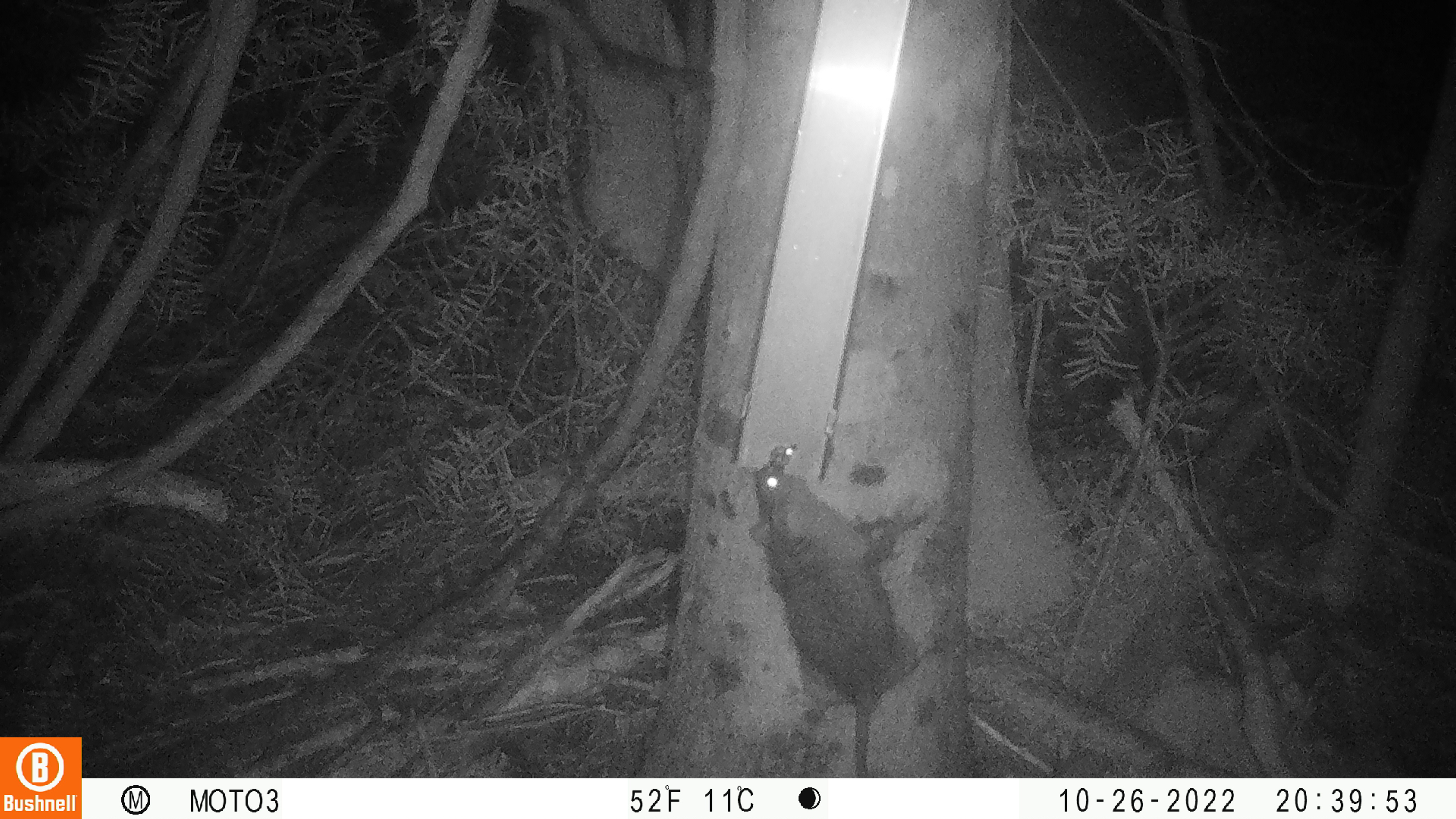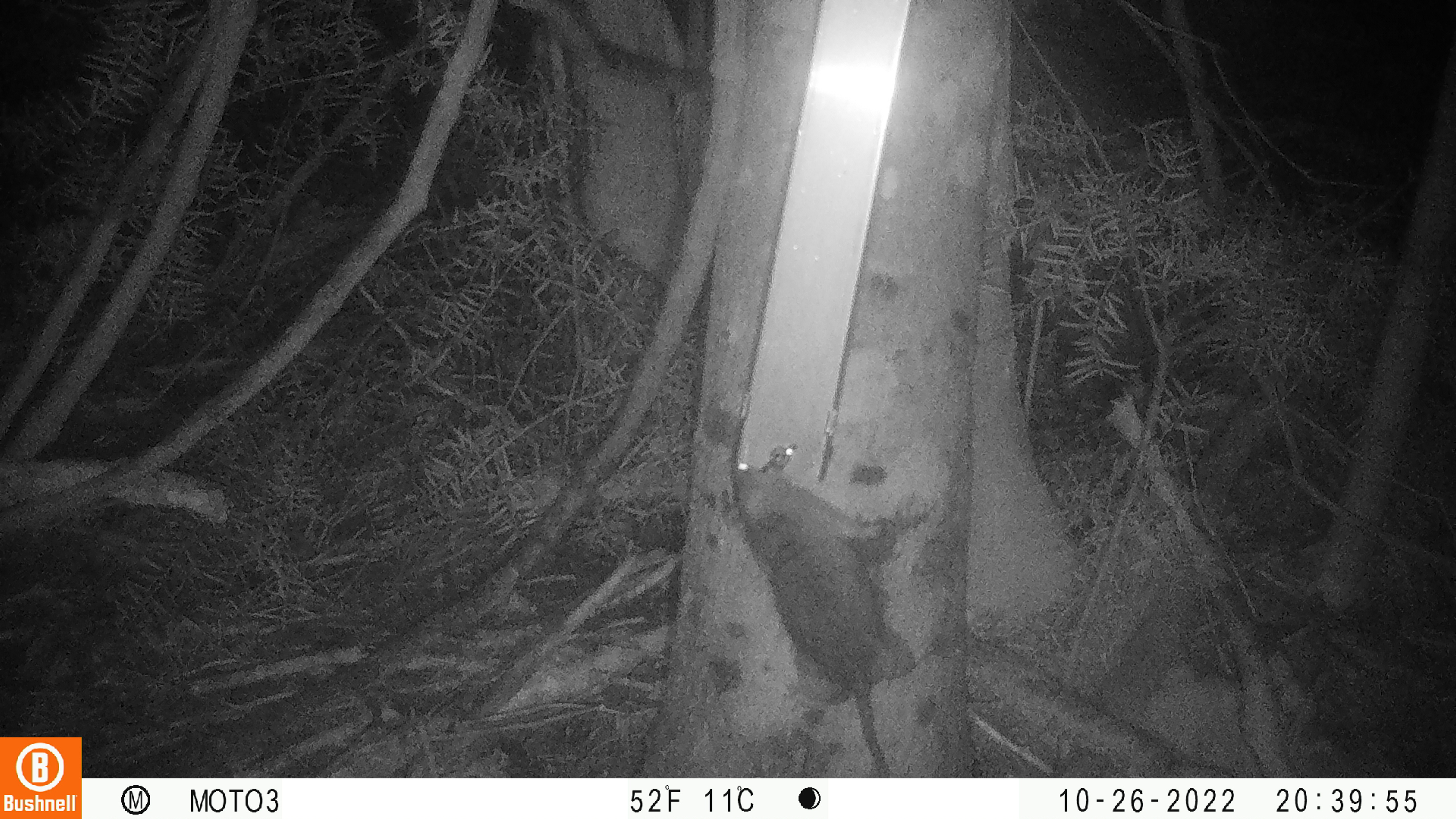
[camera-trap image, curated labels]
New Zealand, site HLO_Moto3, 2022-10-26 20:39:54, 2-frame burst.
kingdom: Animalia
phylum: Chordata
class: Mammalia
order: Rodentia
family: Muridae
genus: Rattus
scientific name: Rattus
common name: rat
Rat (Rattus).